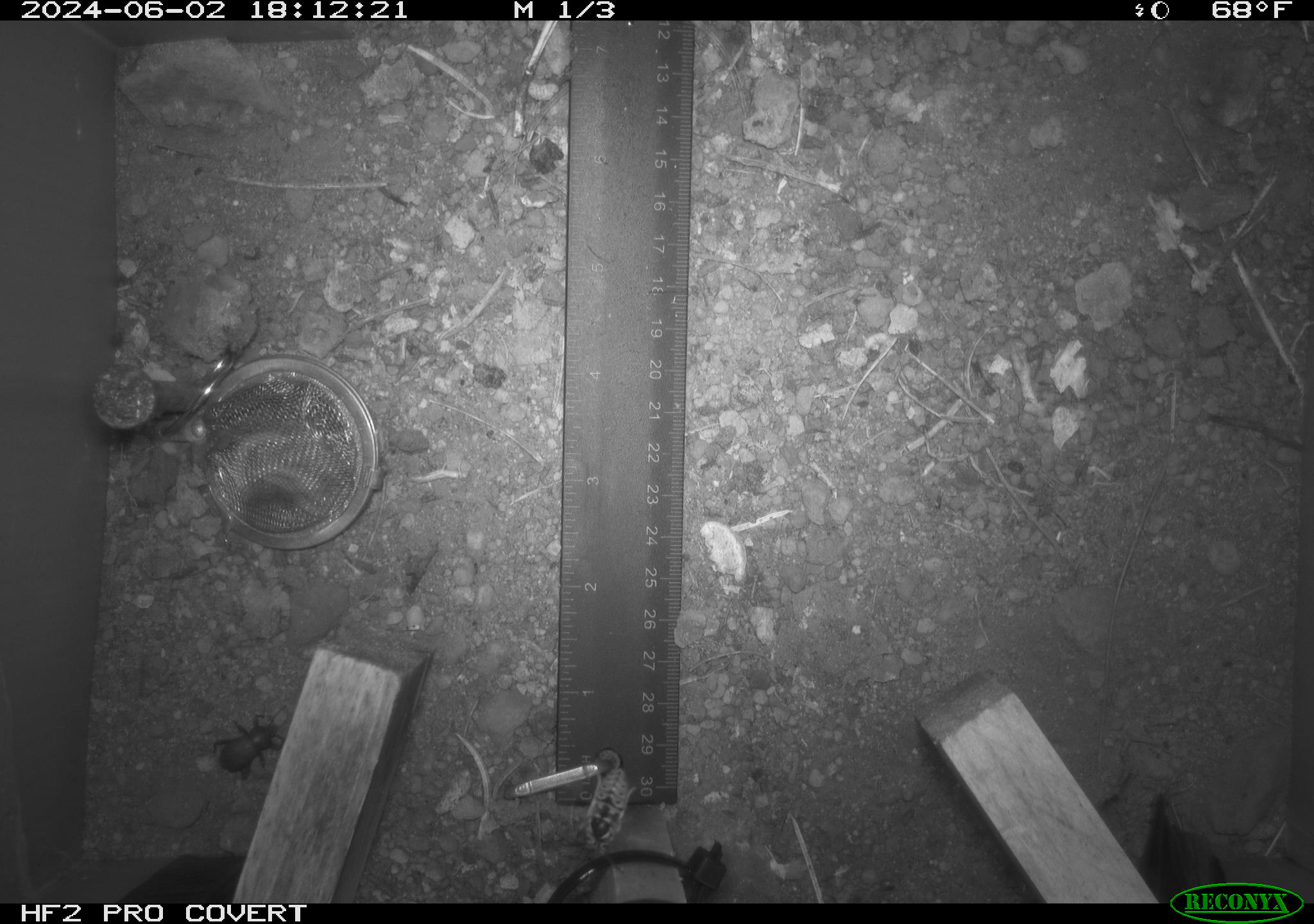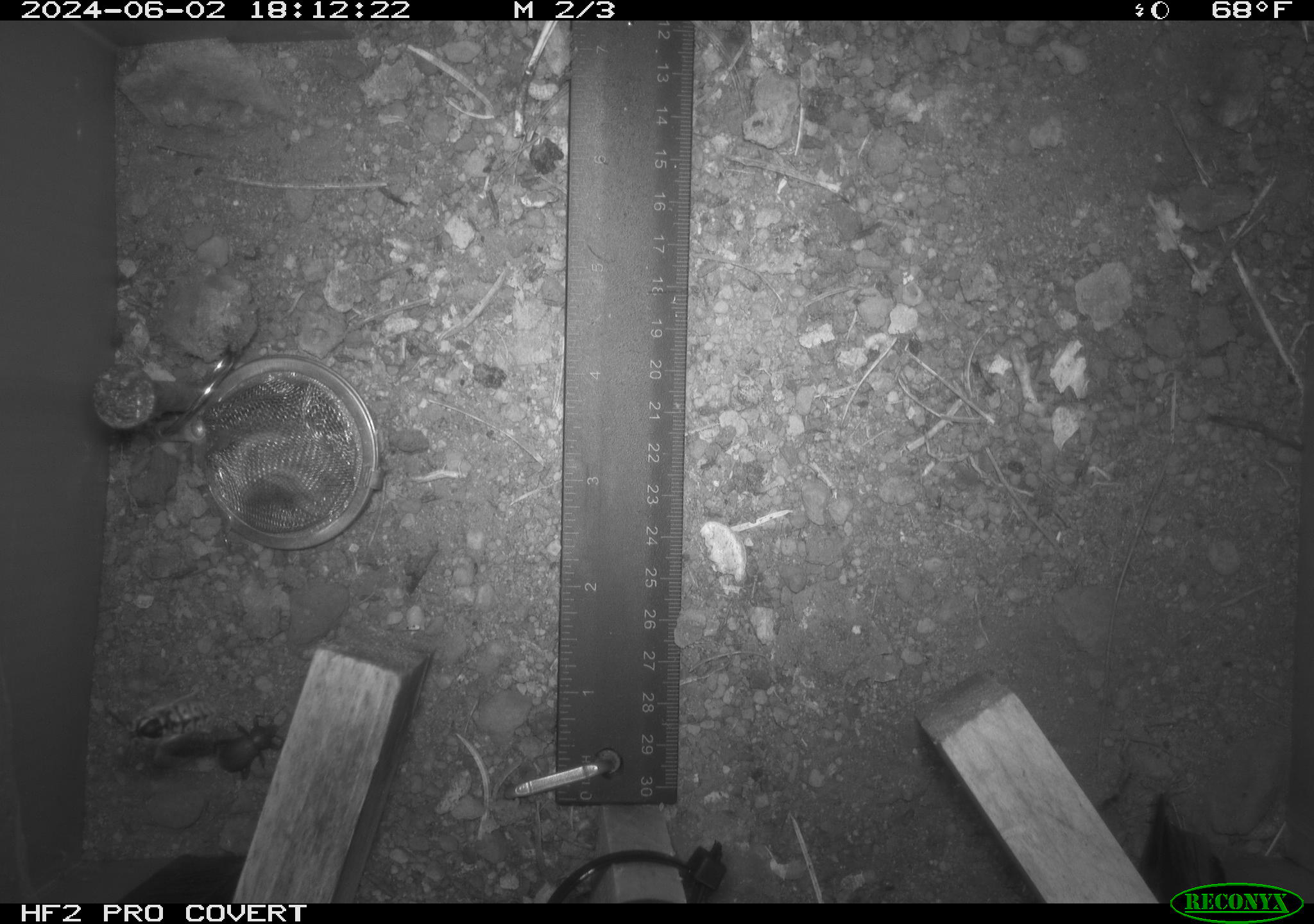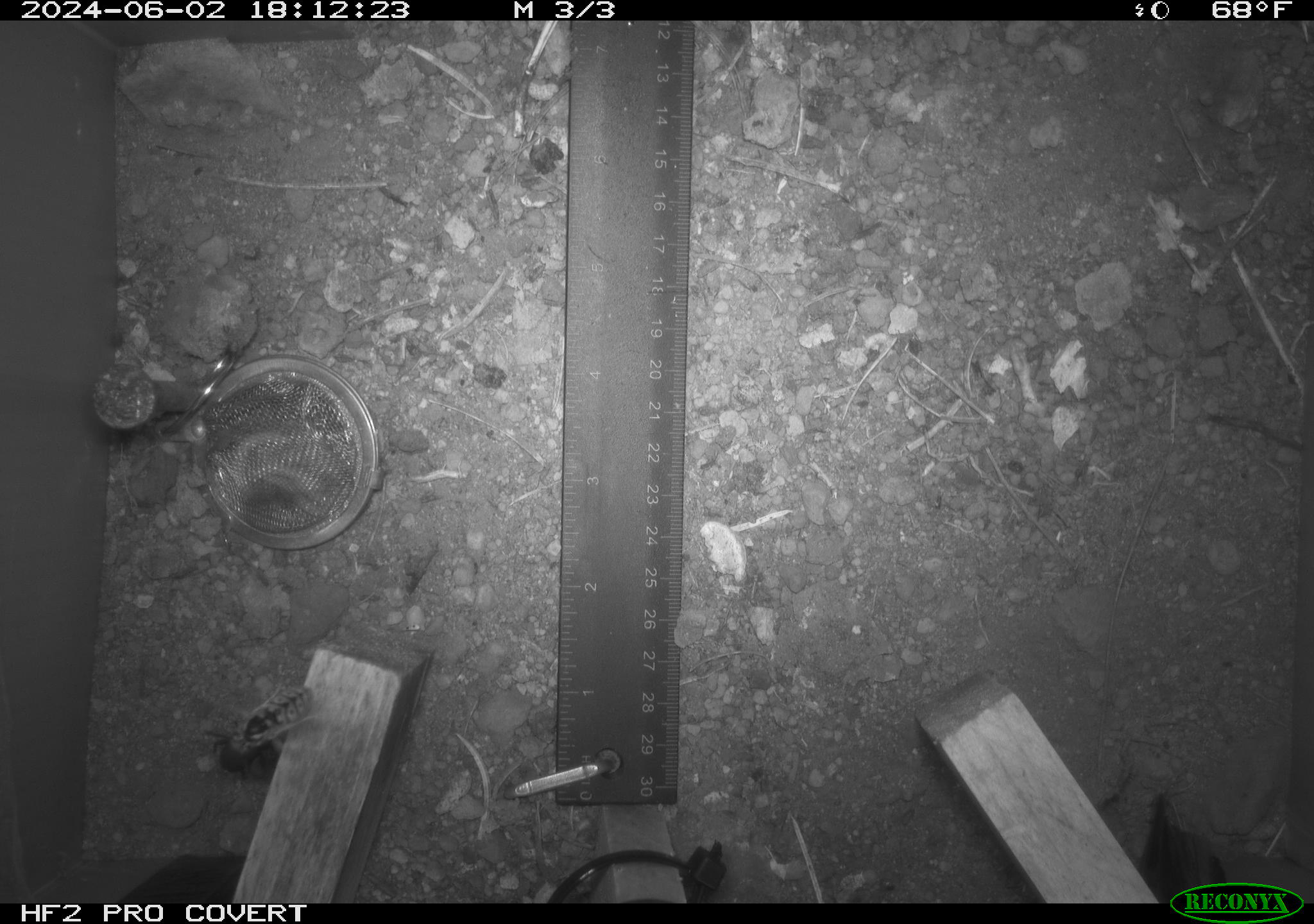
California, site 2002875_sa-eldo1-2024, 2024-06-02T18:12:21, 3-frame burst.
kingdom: Animalia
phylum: Arthropoda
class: Insecta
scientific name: Insecta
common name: insect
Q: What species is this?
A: Insect (Insecta).